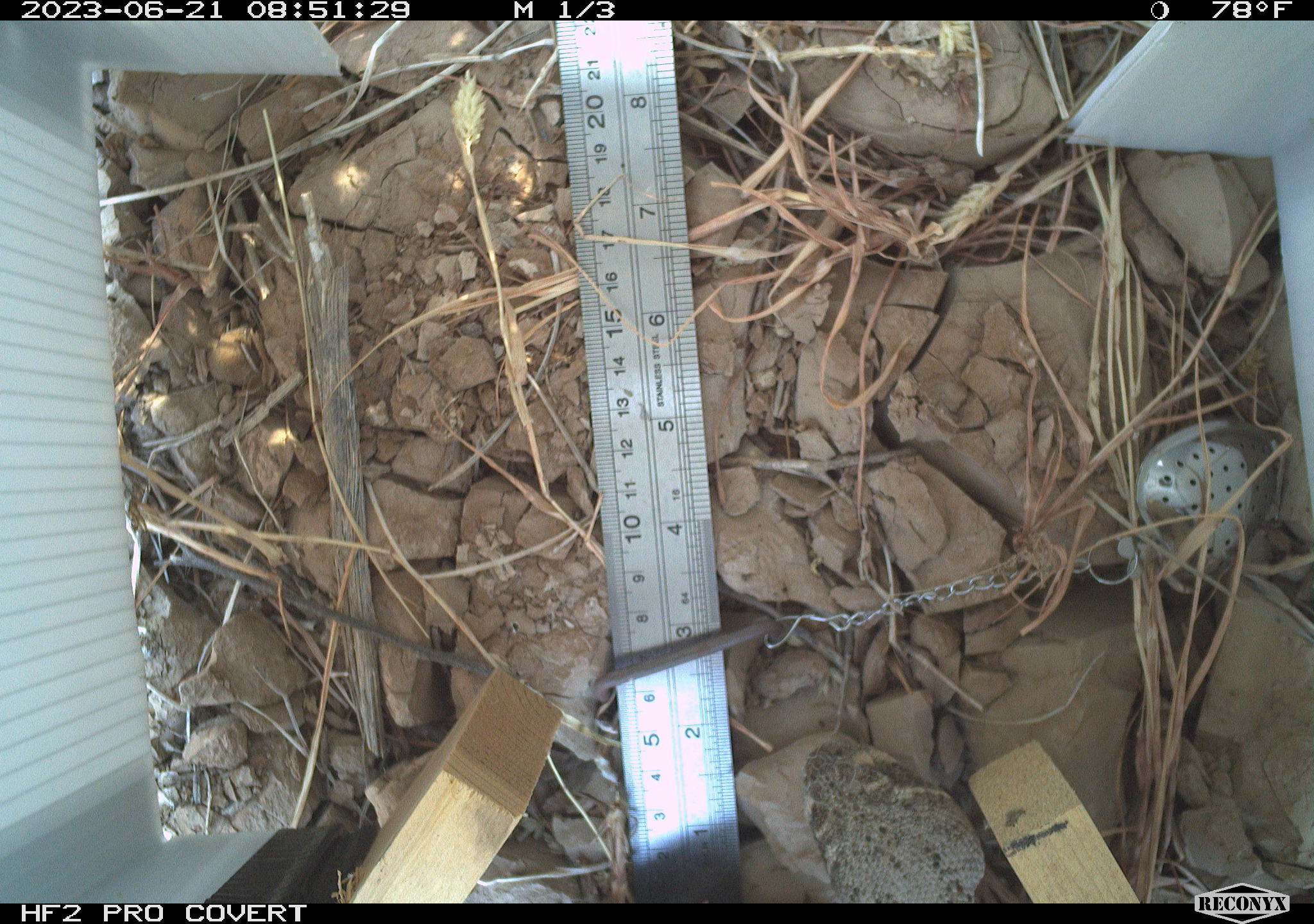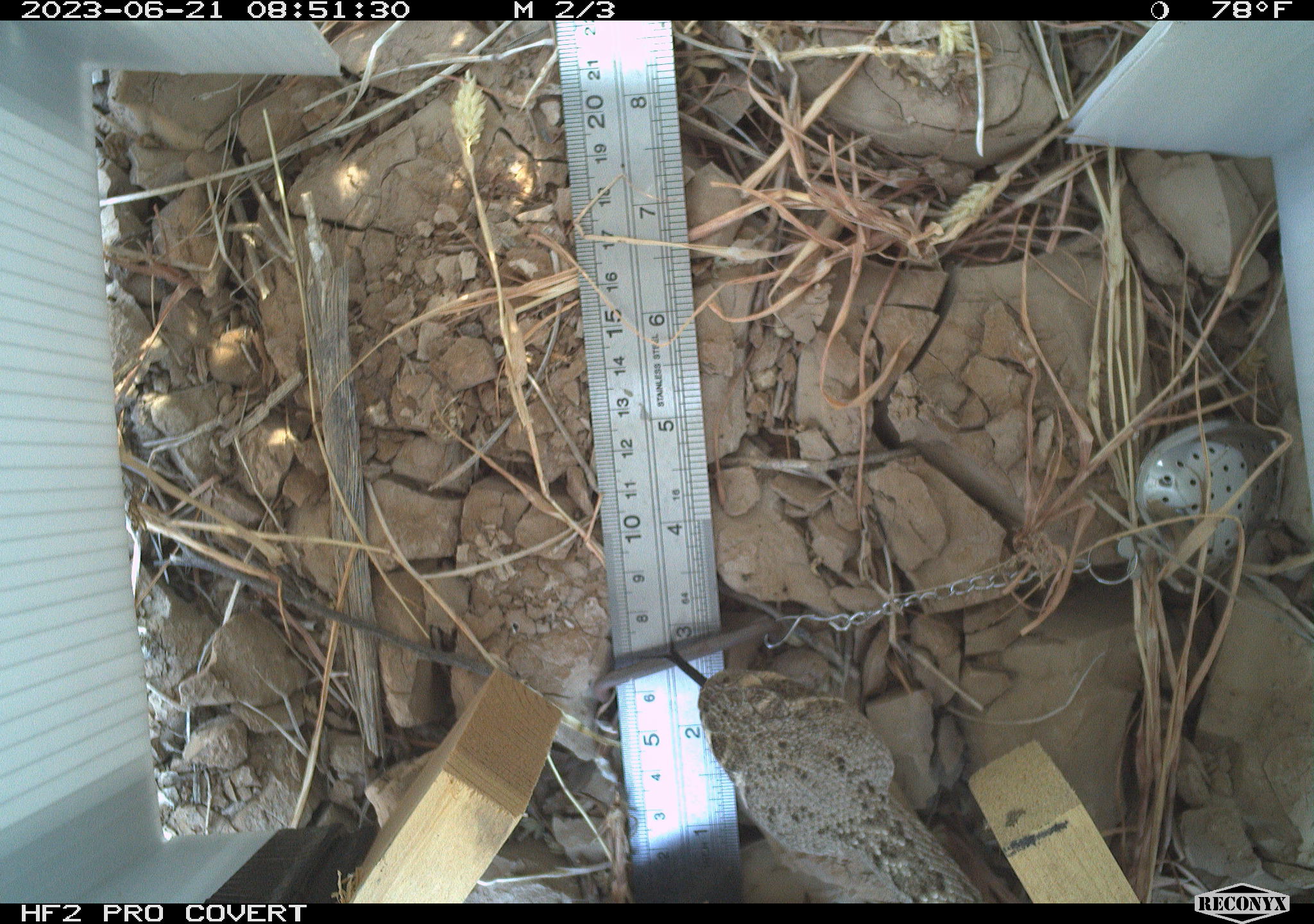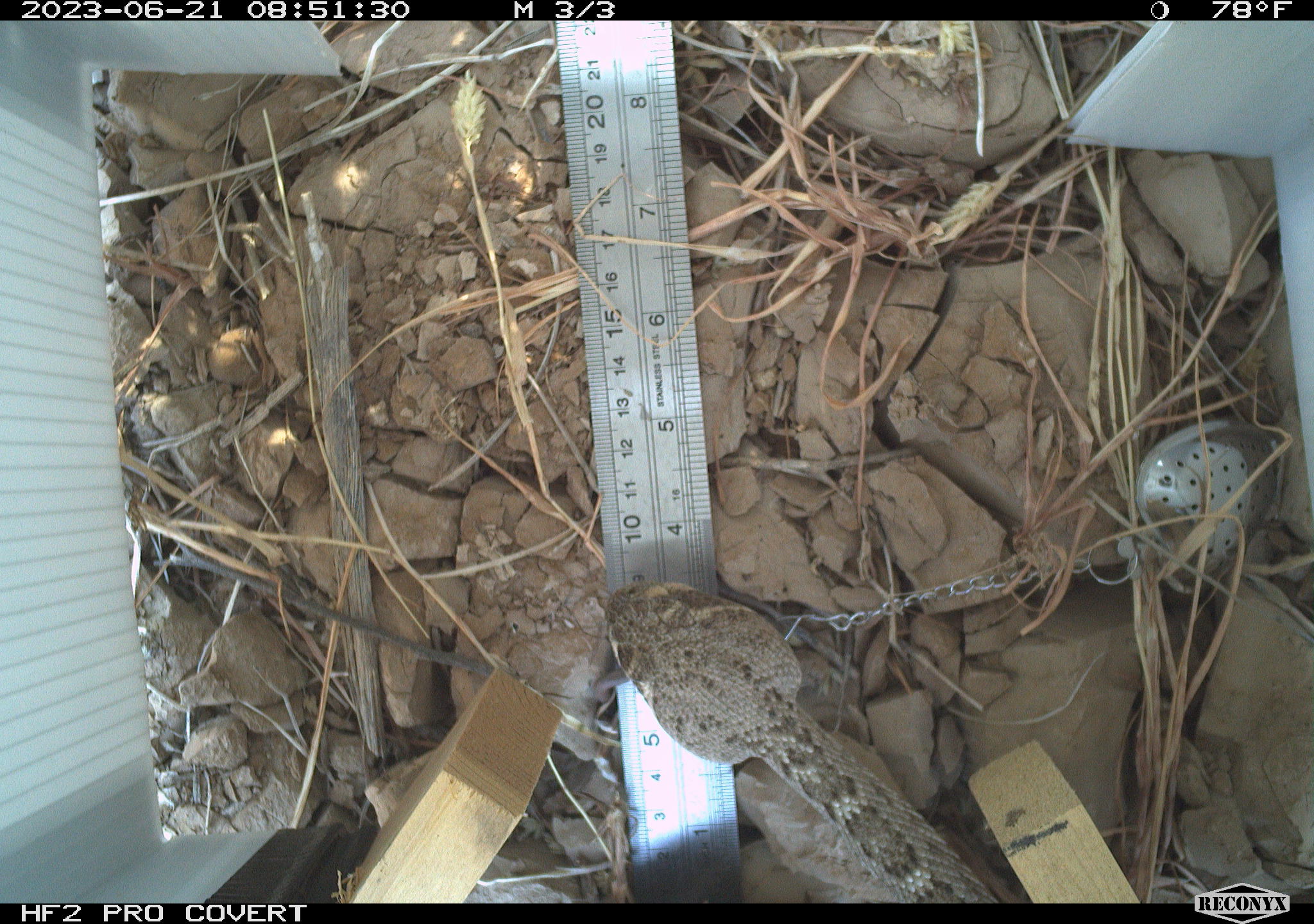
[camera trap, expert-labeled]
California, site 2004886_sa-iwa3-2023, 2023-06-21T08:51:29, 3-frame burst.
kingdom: Animalia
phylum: Chordata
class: Reptilia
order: Squamata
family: Viperidae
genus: Crotalus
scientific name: Crotalus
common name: rattlers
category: crotalus species